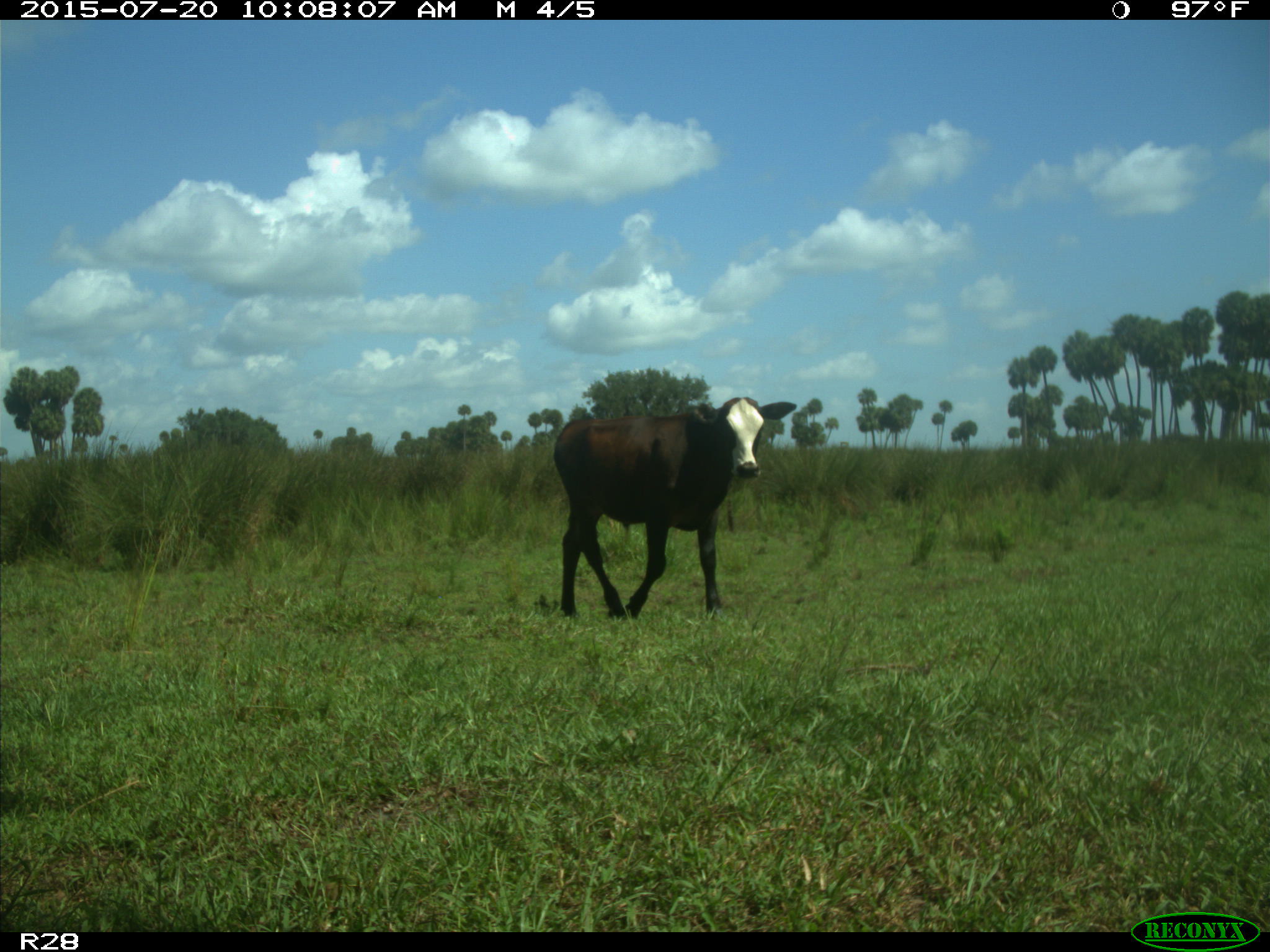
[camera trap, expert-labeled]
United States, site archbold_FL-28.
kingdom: Animalia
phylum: Chordata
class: Mammalia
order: Artiodactyla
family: Bovidae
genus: Bos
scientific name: Bos taurus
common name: domestic cow